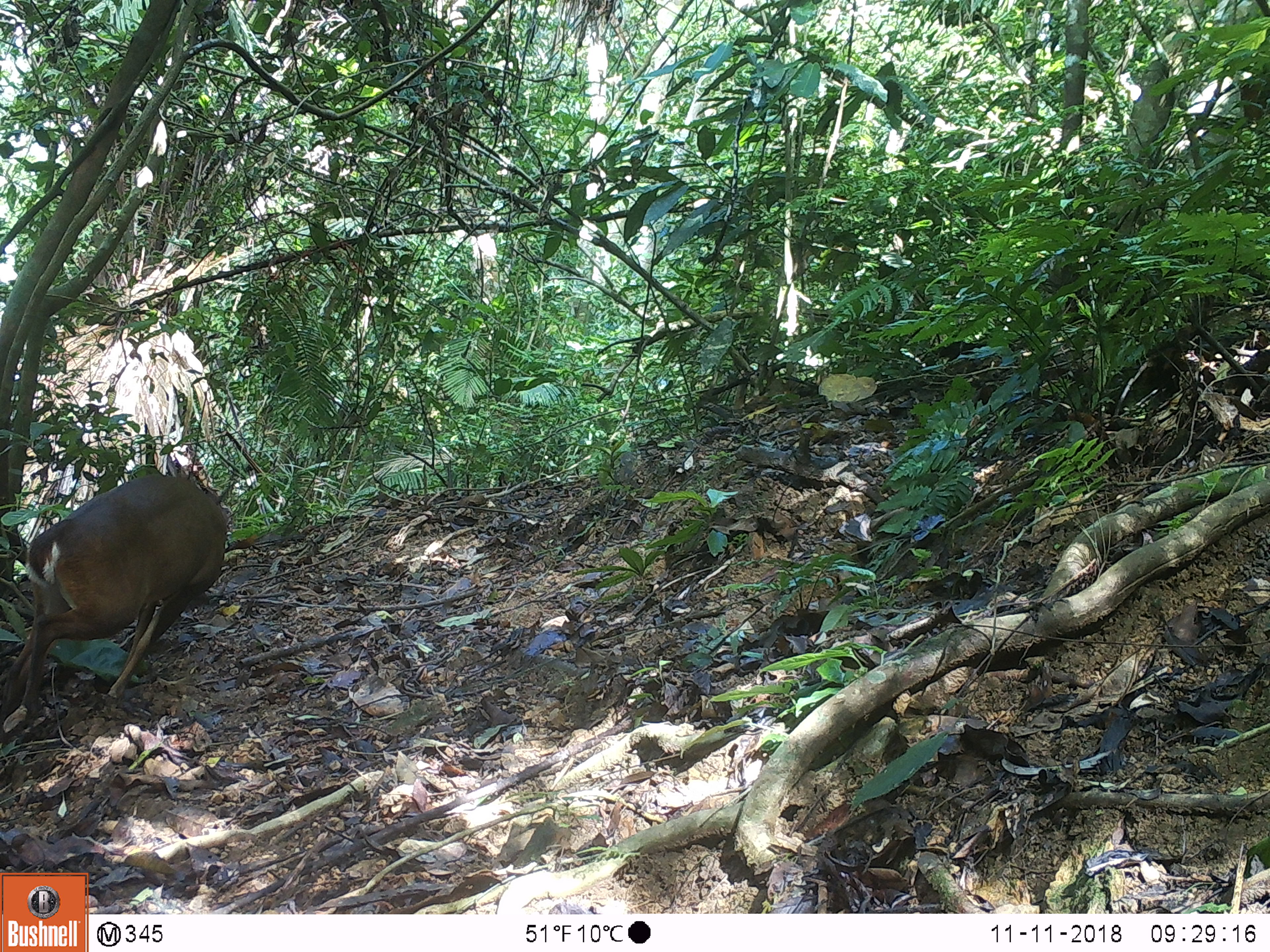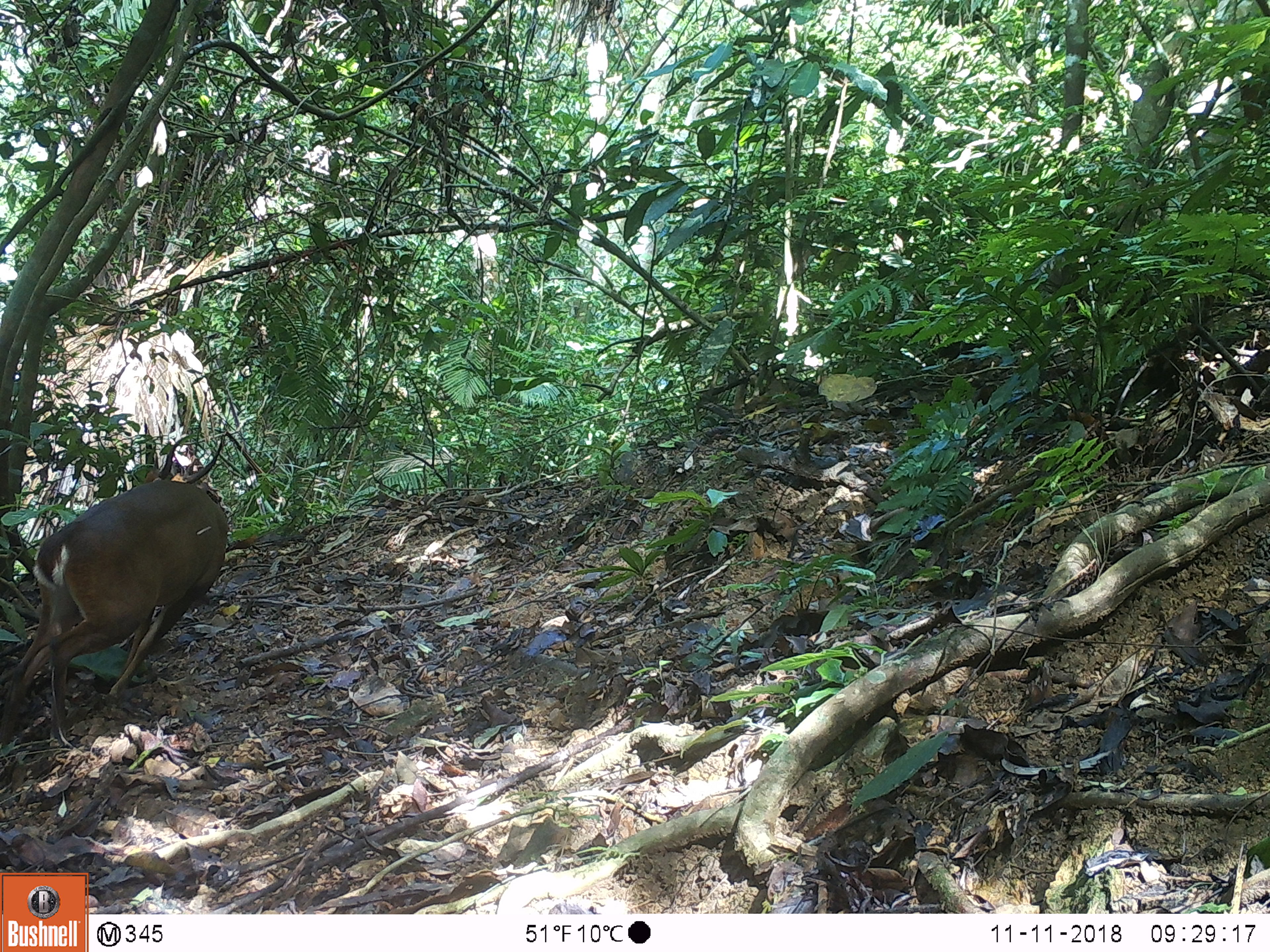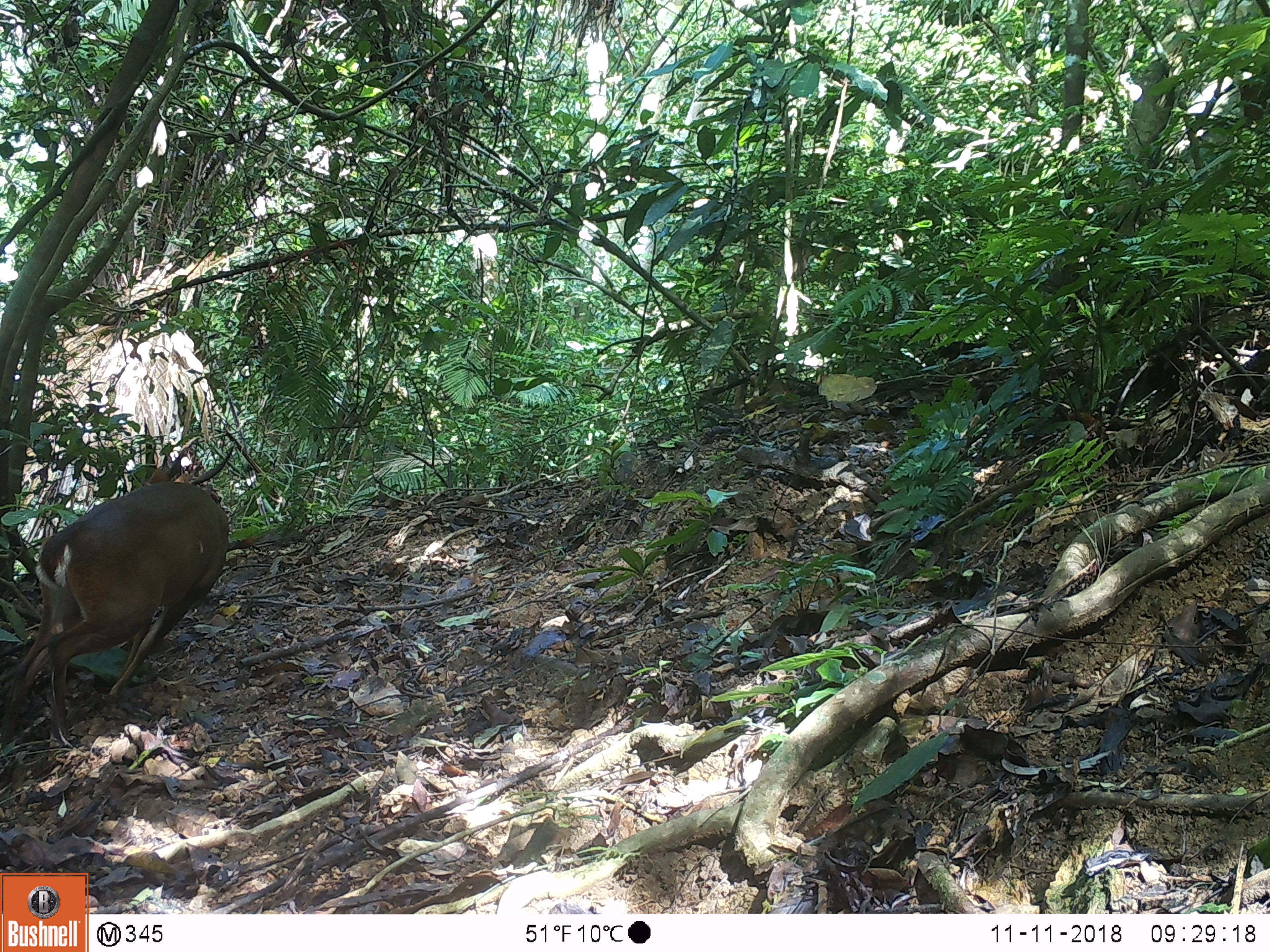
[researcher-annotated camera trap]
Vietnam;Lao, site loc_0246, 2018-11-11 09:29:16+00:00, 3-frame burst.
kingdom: Animalia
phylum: Chordata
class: Mammalia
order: Artiodactyla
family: Cervidae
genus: Muntiacus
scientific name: Muntiacus vuquangensis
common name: large-antlered muntjac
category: large antlered muntjac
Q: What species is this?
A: Large antlered muntjac (large-antlered muntjac) (Muntiacus vuquangensis).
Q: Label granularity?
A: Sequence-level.